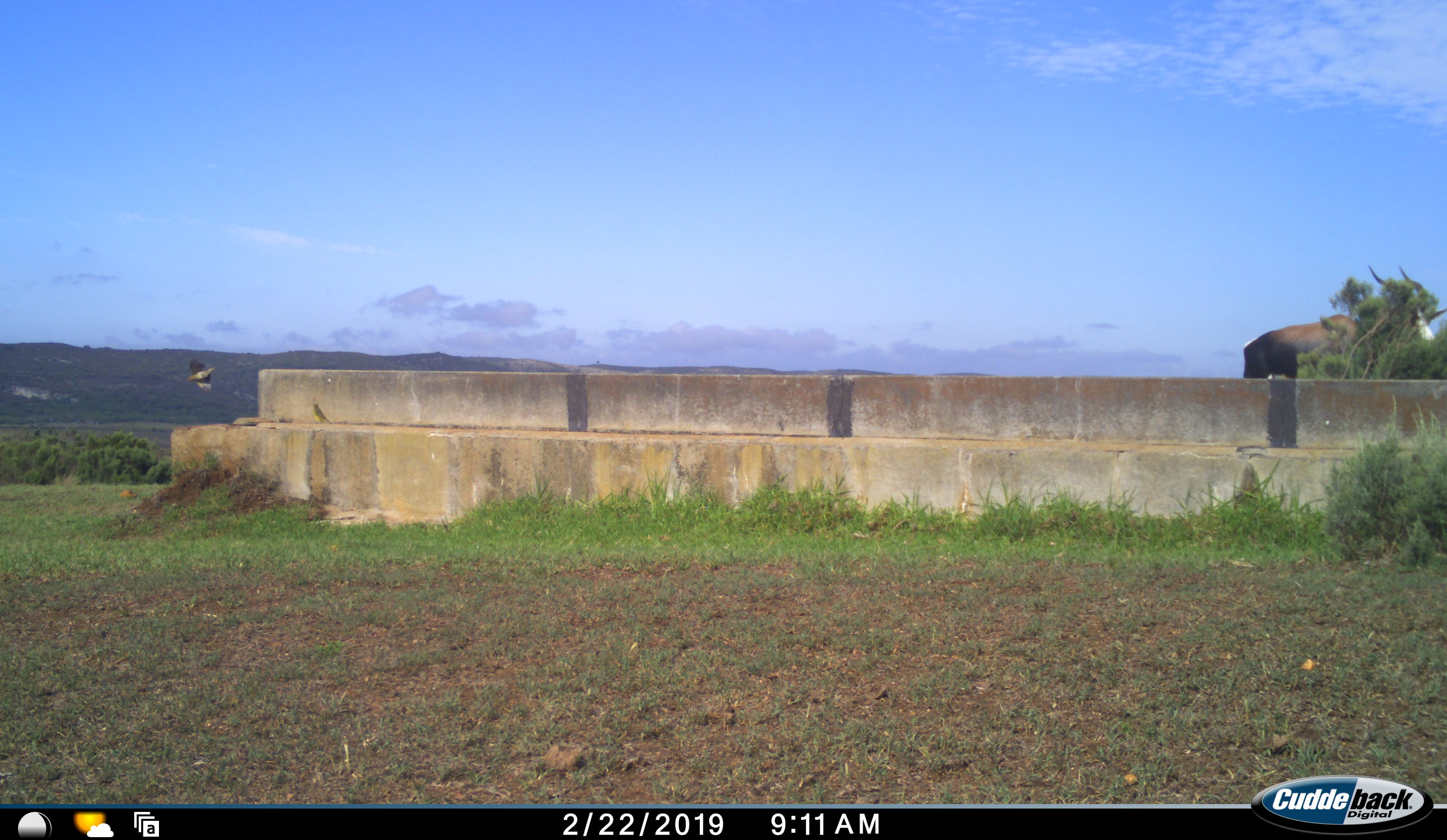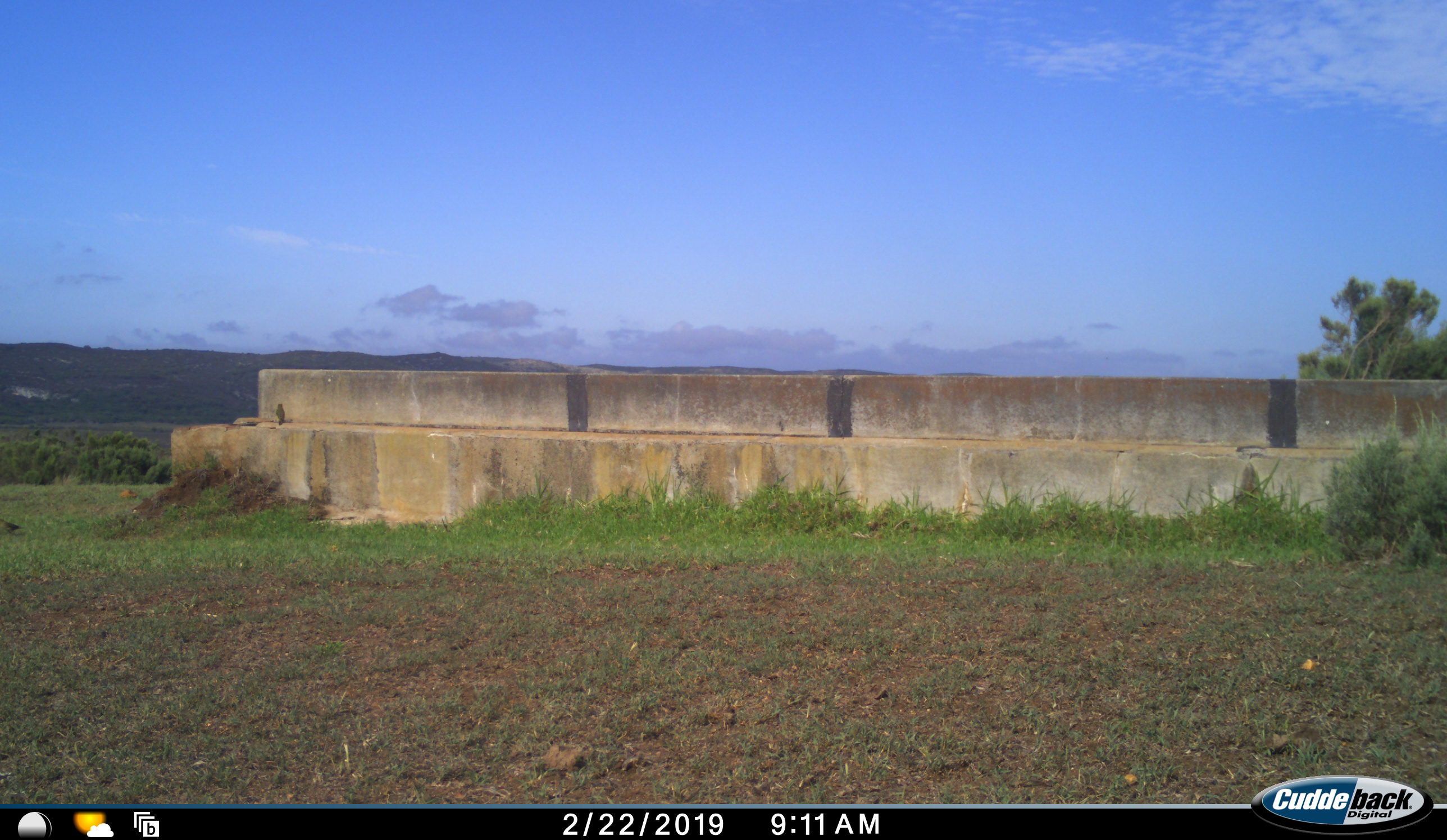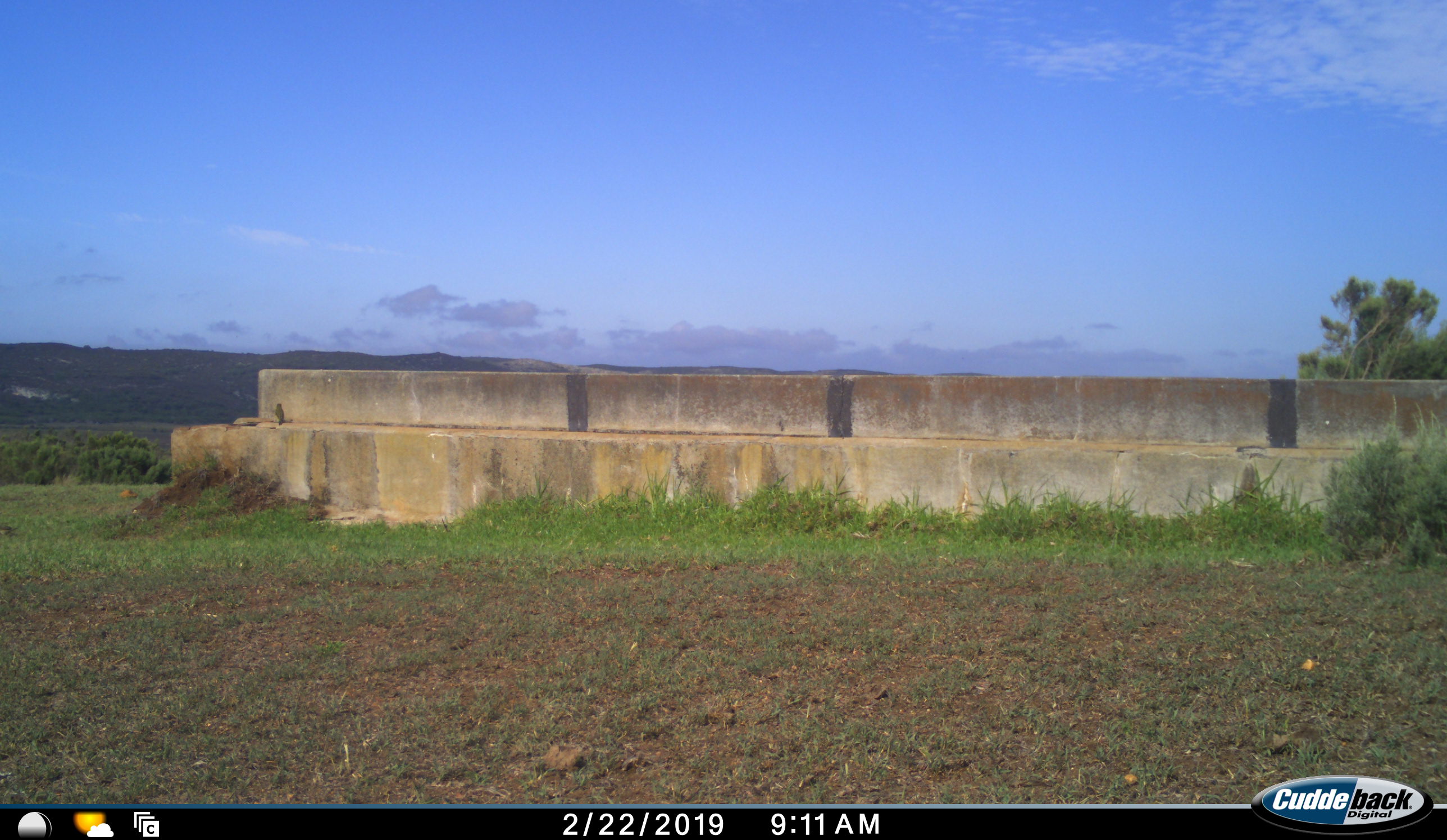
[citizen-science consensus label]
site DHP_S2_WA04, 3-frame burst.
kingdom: Animalia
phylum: Chordata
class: Mammalia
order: Artiodactyla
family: Bovidae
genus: Damaliscus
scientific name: Damaliscus pygargus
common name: bontebok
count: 1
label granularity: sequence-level